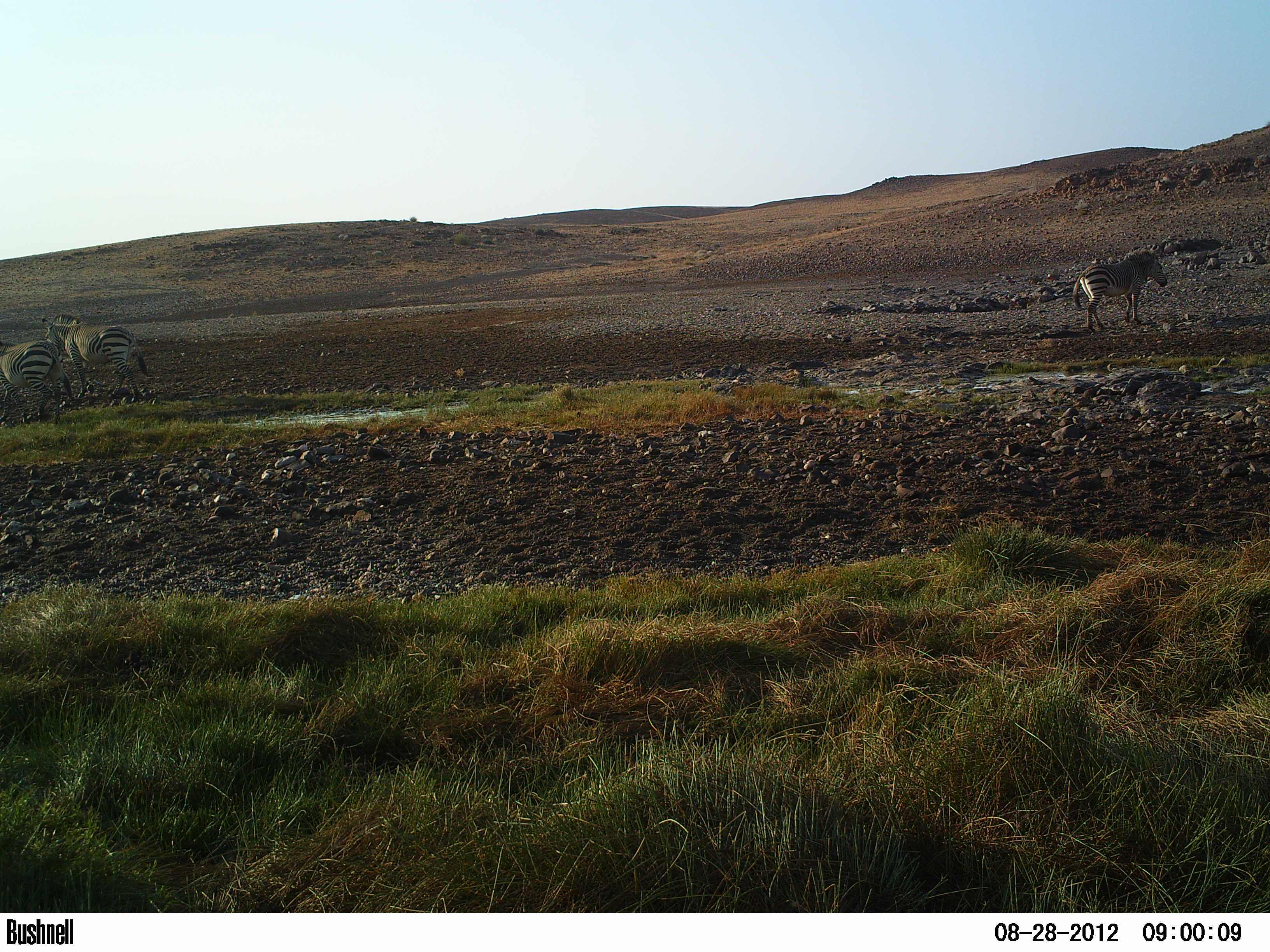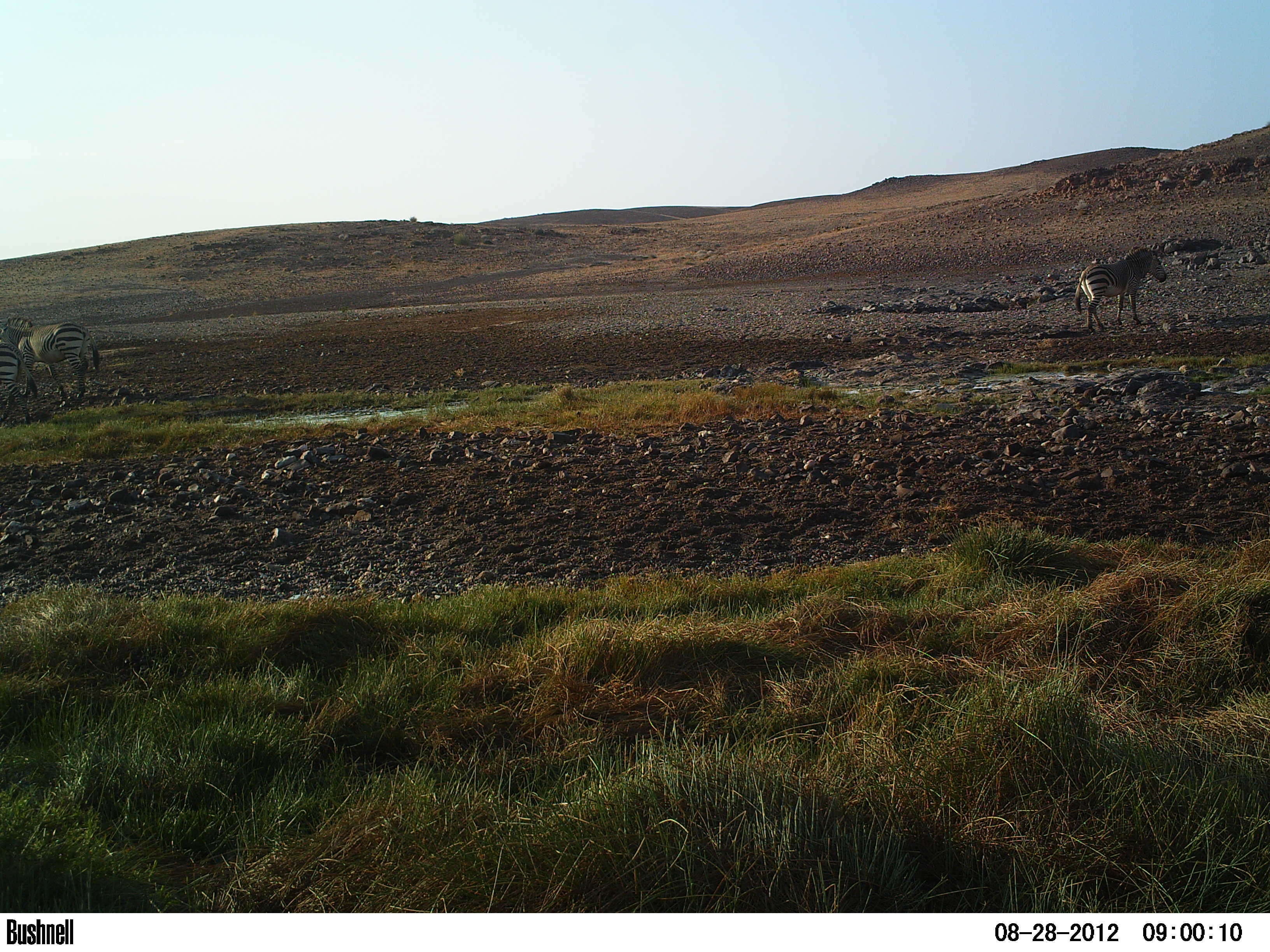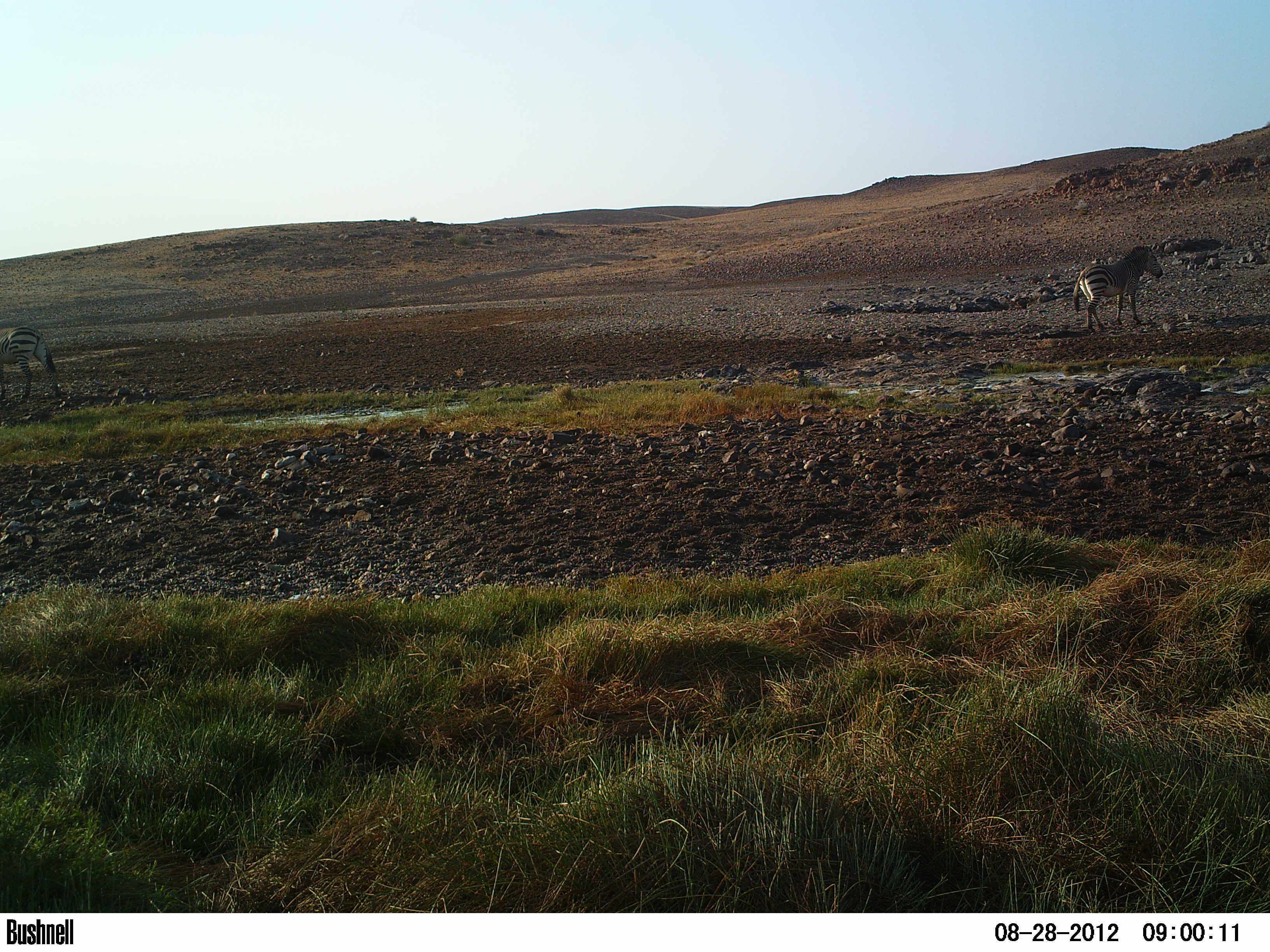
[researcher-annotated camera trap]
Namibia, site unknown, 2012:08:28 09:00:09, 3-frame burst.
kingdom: Animalia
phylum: Chordata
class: Mammalia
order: Perissodactyla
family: Equidae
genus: Equus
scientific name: Equus zebra hartmannae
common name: hartmann's mountain zebra